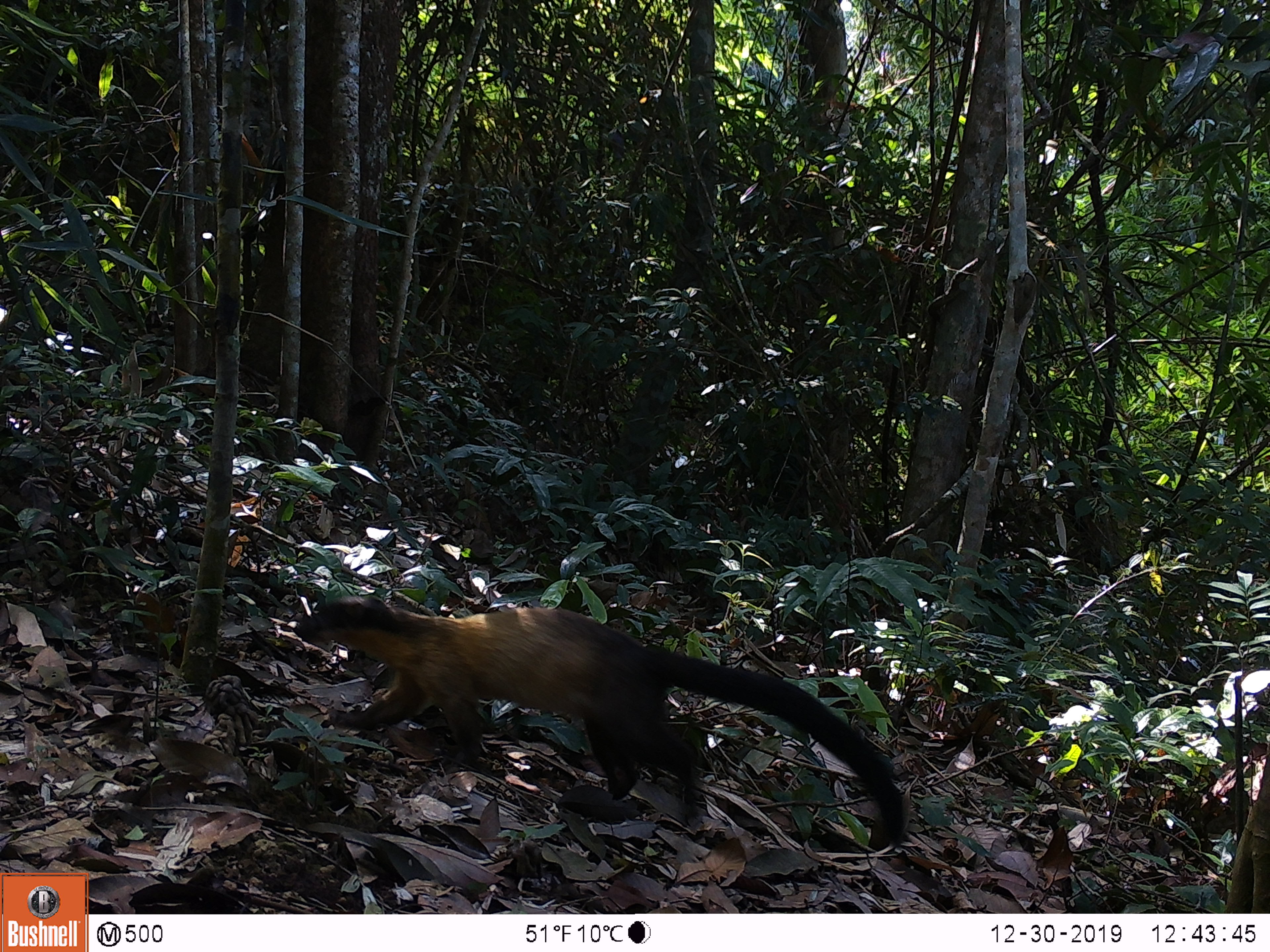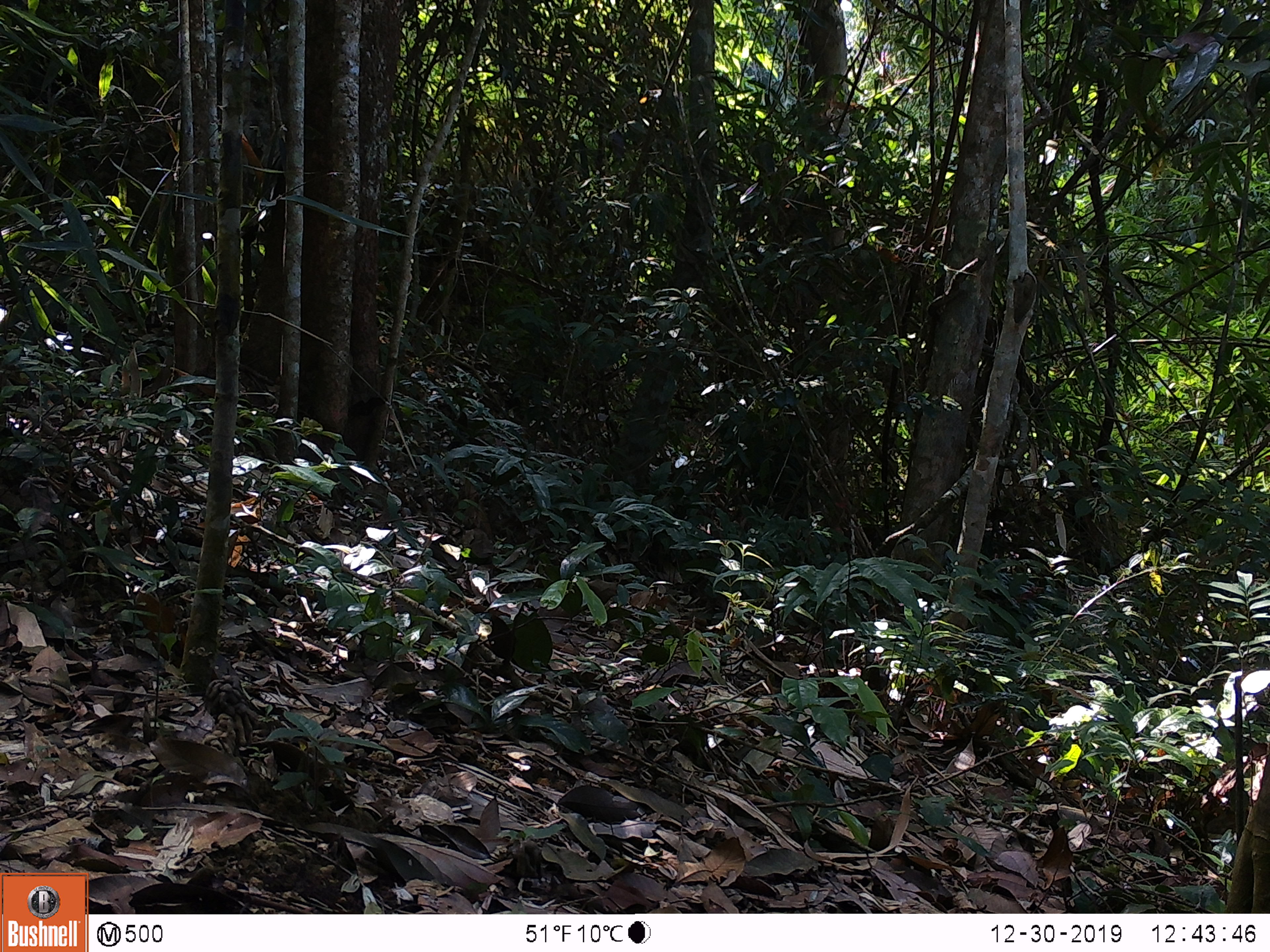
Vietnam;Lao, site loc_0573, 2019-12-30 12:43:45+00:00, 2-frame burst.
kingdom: Animalia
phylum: Chordata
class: Mammalia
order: Carnivora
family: Mustelidae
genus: Martes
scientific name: Martes flavigula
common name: yellow-throated marten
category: yellow throated marten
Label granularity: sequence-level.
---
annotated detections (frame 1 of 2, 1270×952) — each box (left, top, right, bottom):
yellow throated marten: (292, 594, 906, 847)